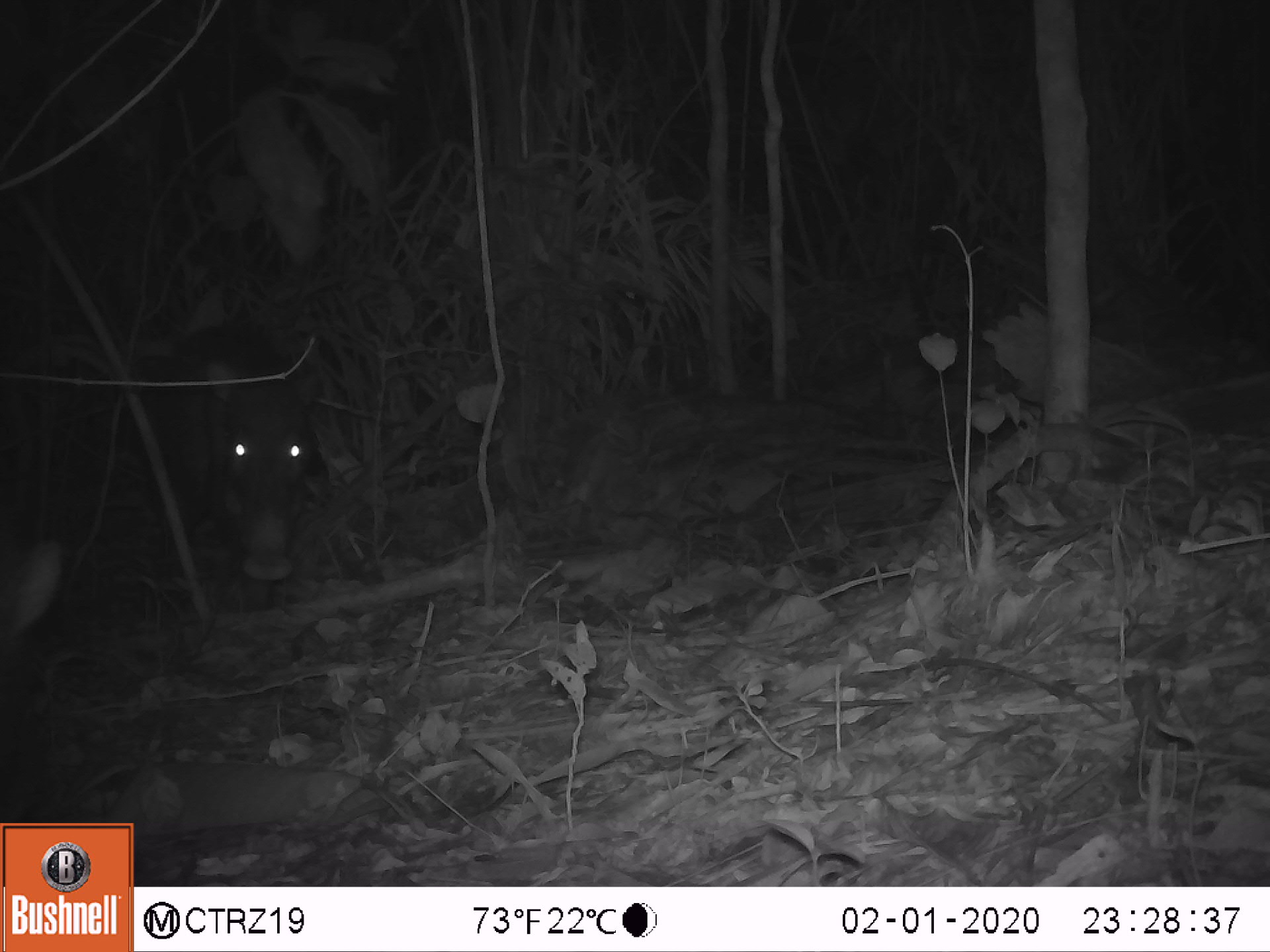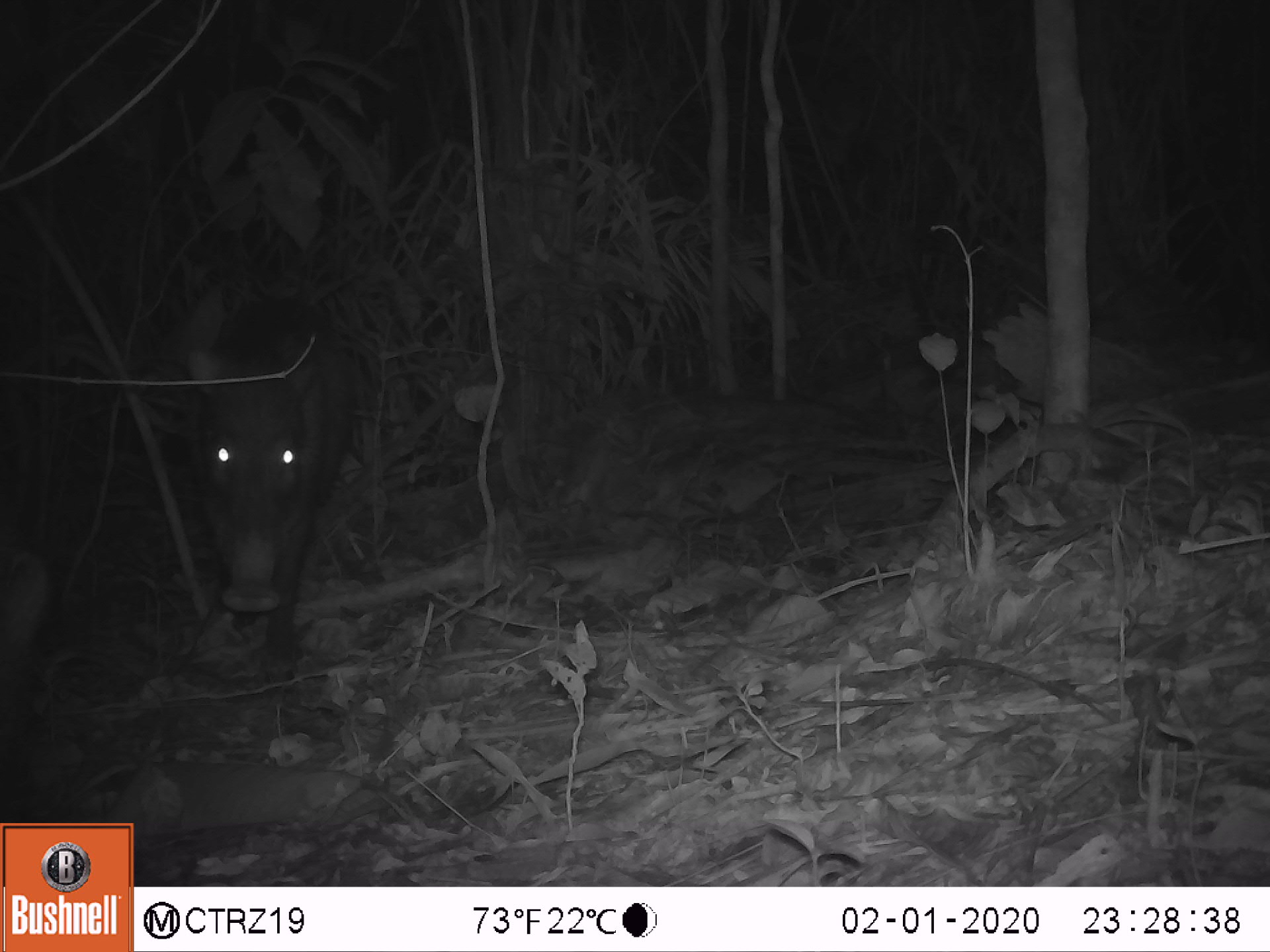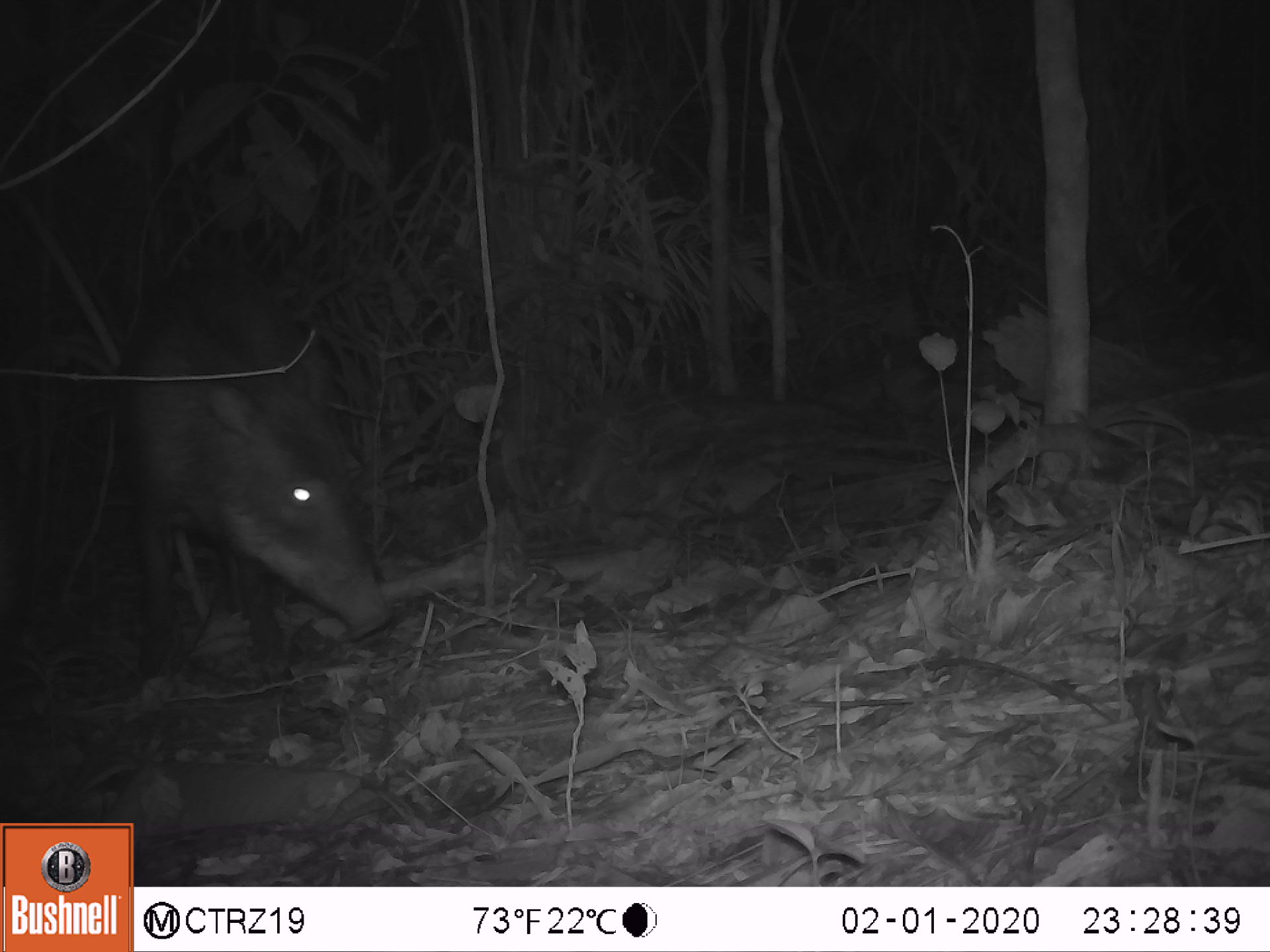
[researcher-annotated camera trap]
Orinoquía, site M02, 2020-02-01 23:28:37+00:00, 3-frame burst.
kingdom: Animalia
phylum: Chordata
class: Mammalia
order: Artiodactyla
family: Tayassuidae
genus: Tayassu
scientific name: Tayassu pecari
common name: white-lipped peccary